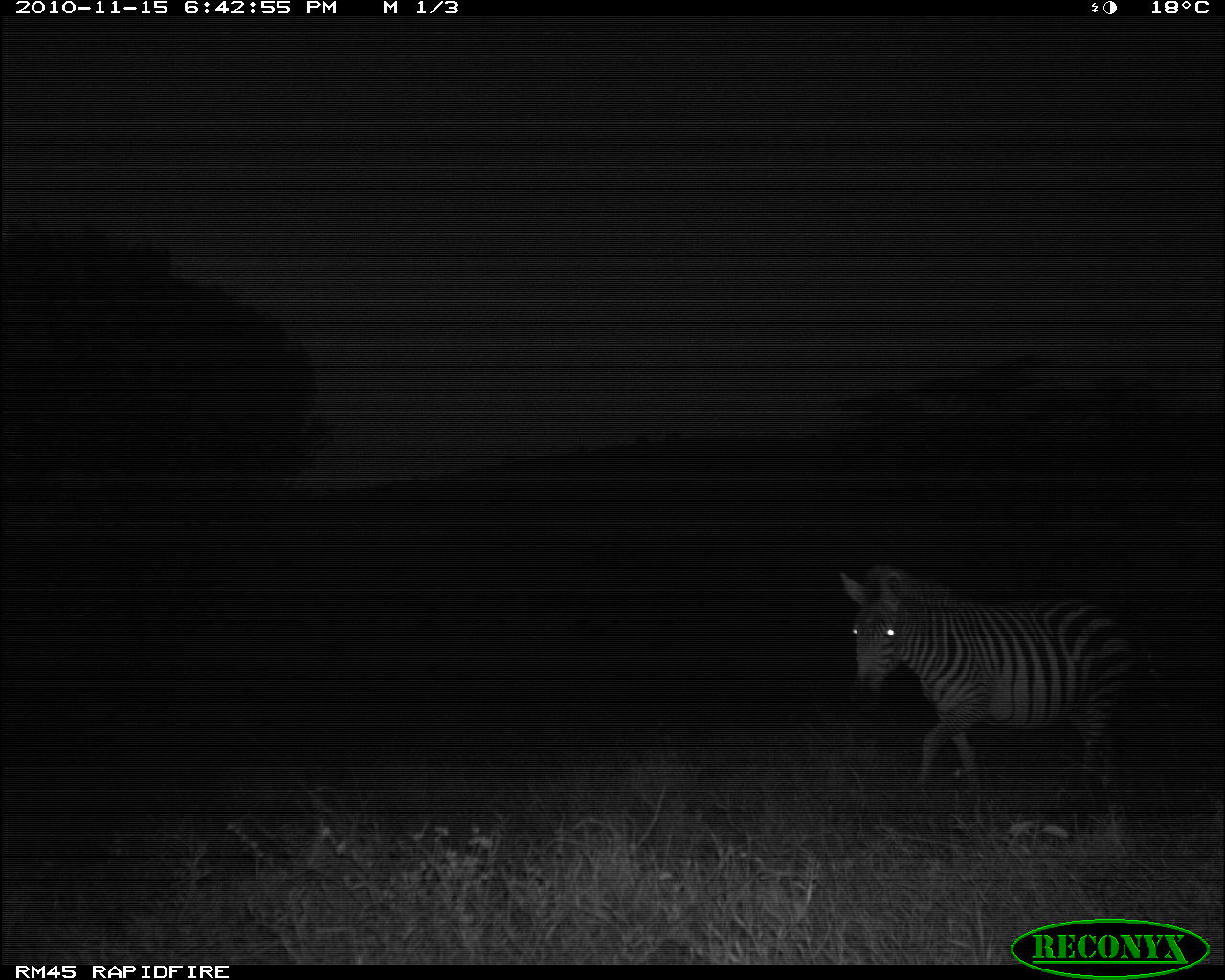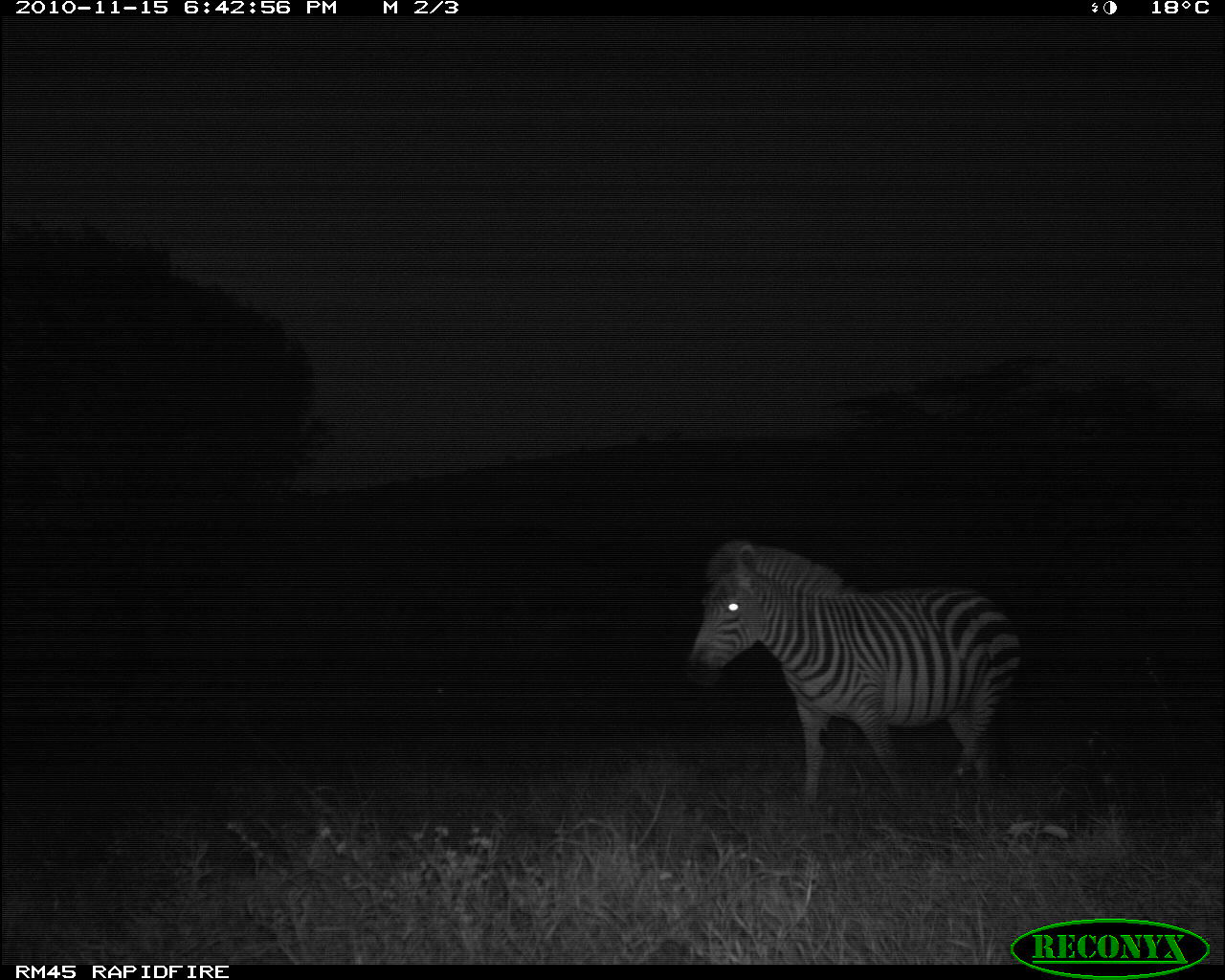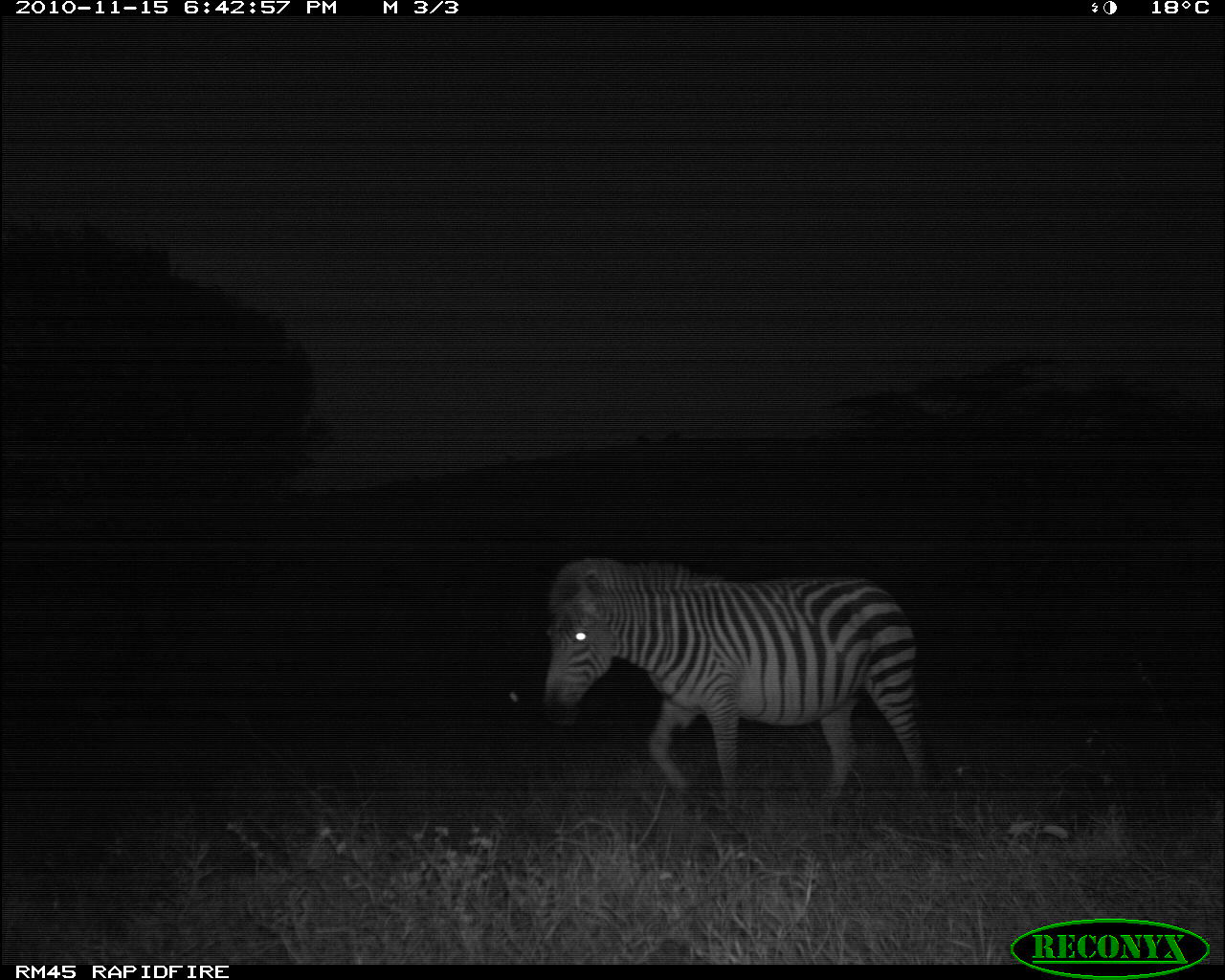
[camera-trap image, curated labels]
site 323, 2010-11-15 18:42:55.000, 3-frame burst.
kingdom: Animalia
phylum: Chordata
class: Mammalia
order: Perissodactyla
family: Equidae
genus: Equus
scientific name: Equus quagga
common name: plains zebra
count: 1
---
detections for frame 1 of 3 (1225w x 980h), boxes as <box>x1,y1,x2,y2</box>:
equus quagga: <box>839,572,1125,793</box>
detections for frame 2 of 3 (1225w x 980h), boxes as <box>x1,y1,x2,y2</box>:
equus quagga: <box>690,540,1019,810</box>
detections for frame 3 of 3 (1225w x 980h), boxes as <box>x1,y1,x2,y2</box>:
equus quagga: <box>544,559,943,801</box>